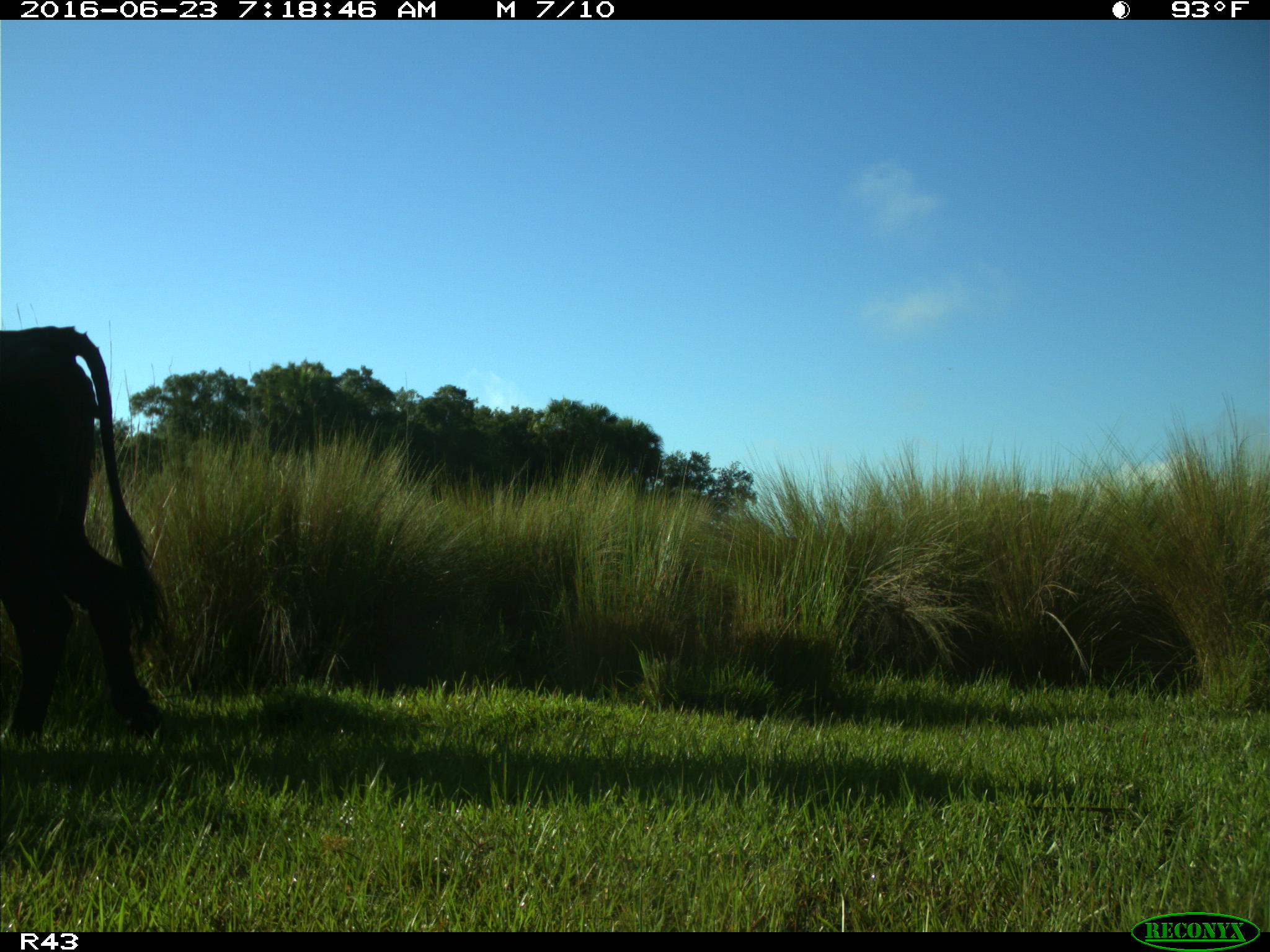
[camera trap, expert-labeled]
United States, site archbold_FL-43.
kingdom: Animalia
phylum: Chordata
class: Mammalia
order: Artiodactyla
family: Bovidae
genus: Bos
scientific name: Bos taurus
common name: domestic cow